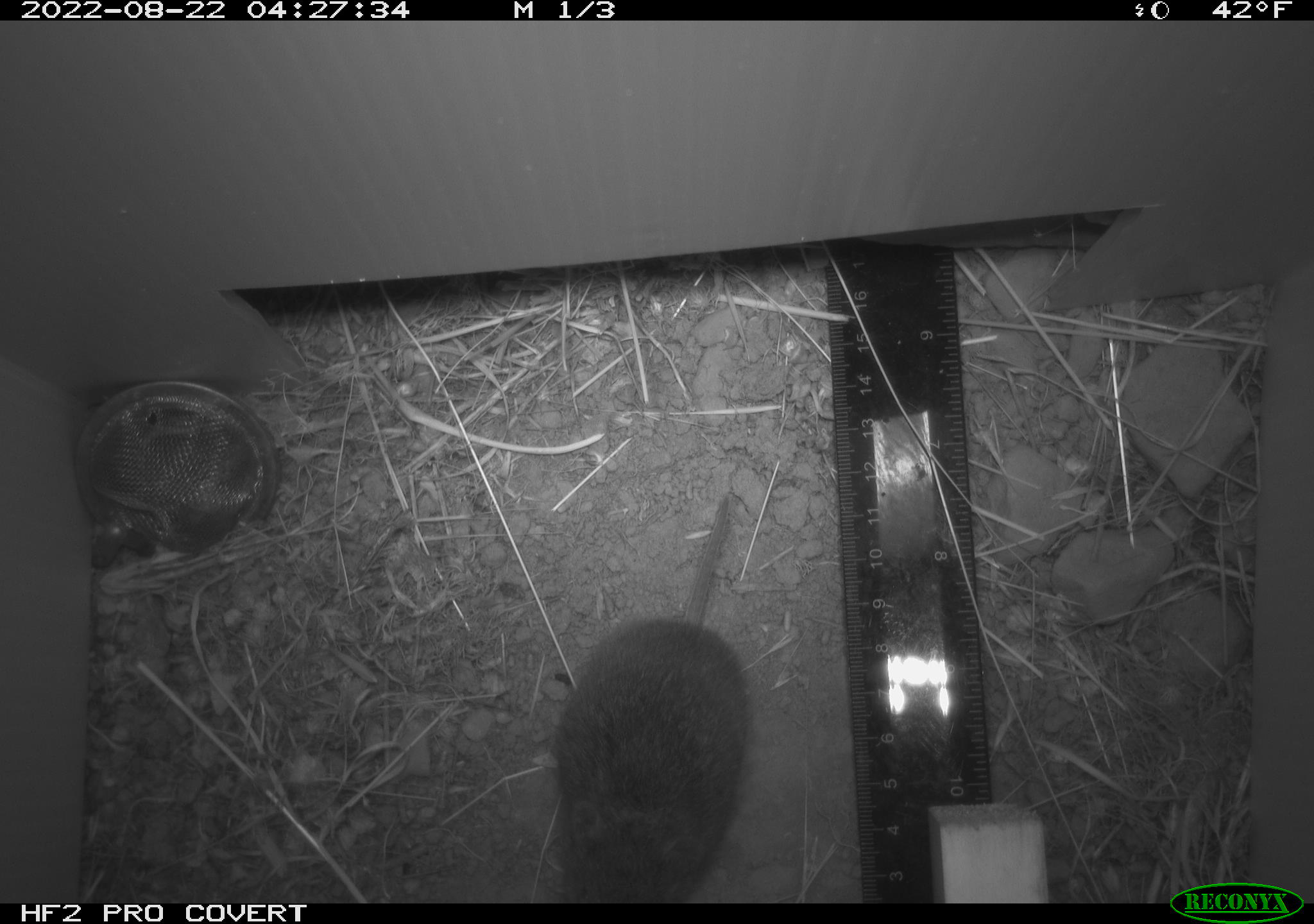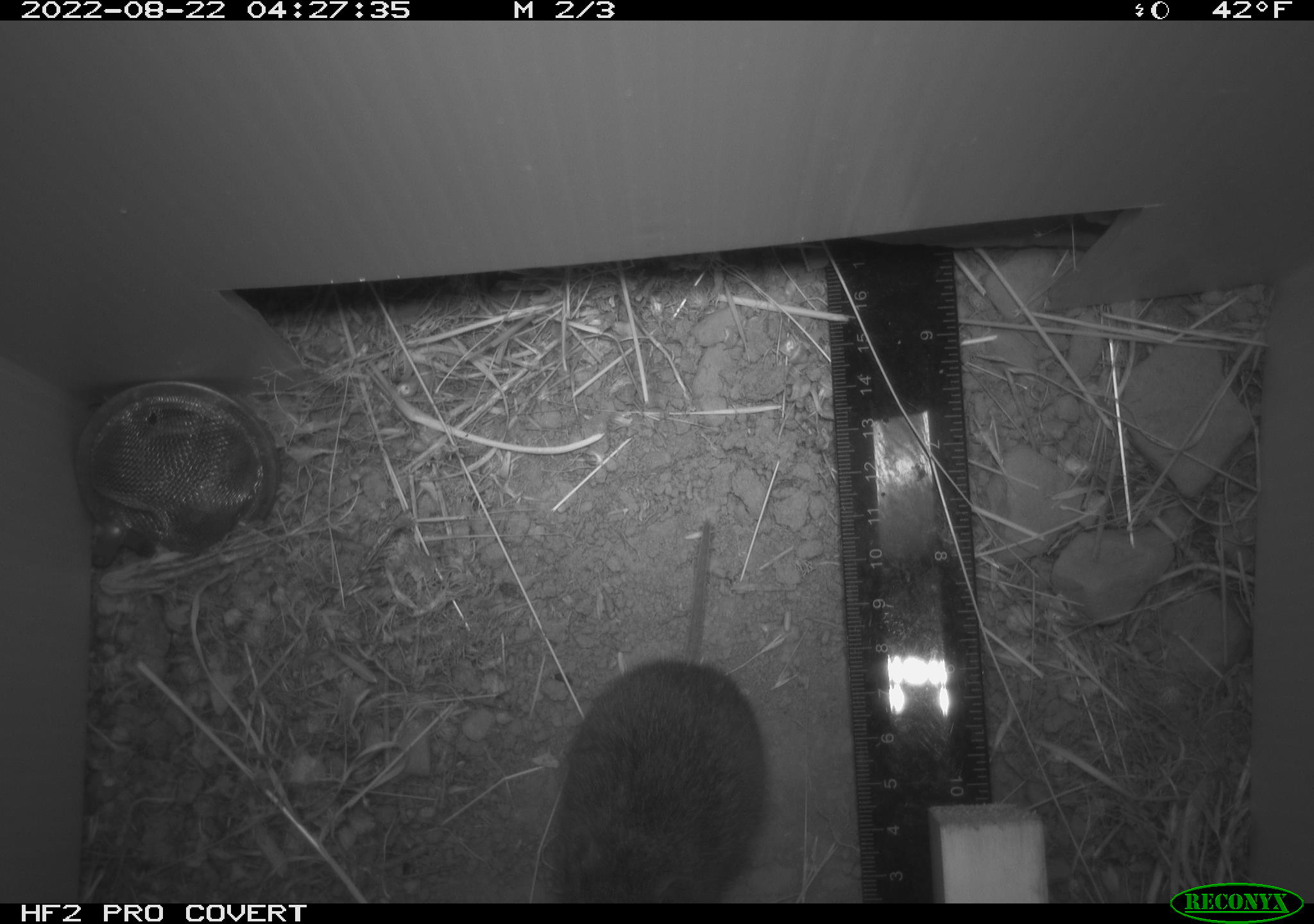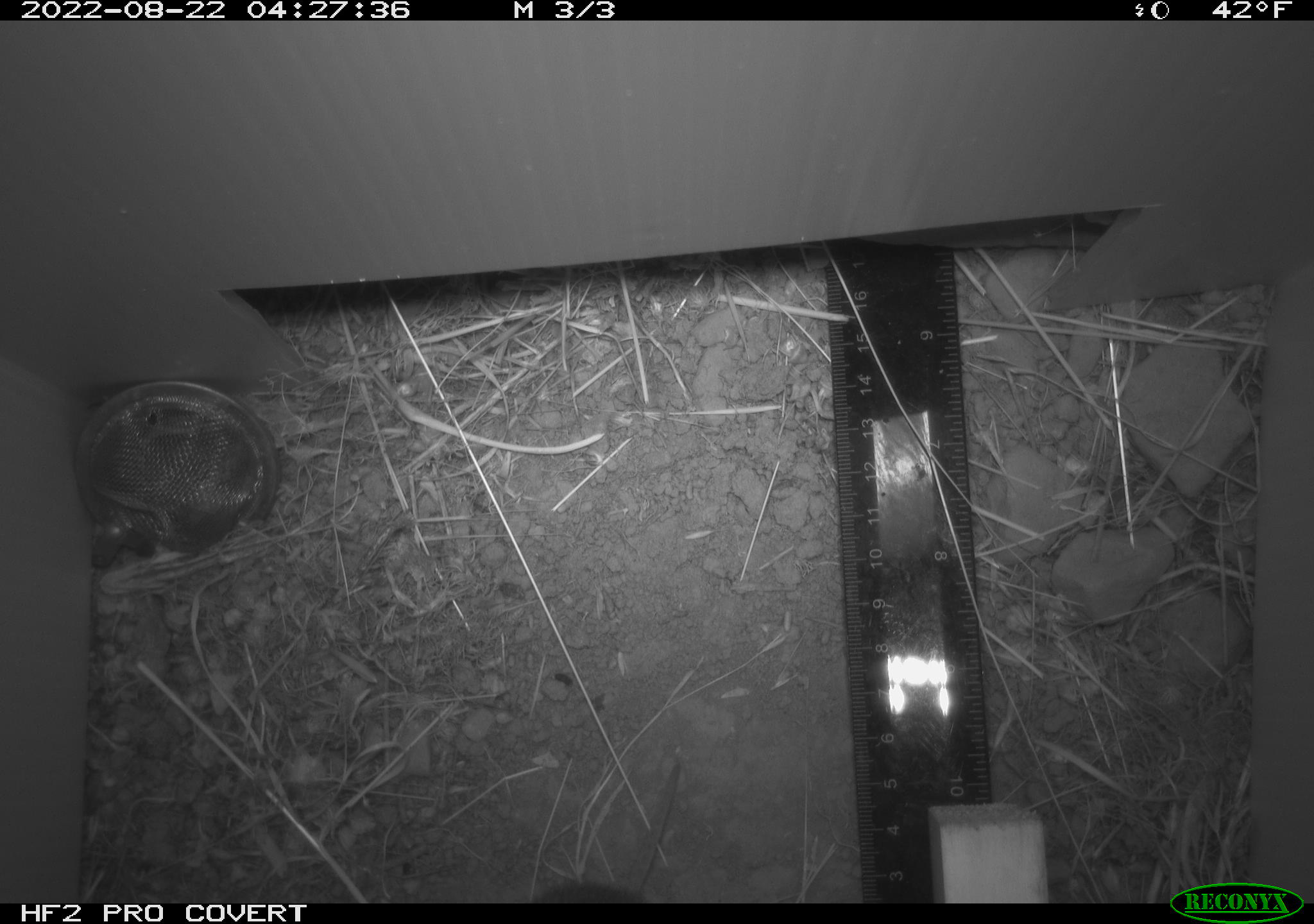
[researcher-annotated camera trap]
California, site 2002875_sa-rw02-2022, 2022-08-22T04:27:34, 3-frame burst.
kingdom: Animalia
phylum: Chordata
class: Mammalia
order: Rodentia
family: Cricetidae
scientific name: Arvicolinae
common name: voles, lemmings, and muskrats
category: arvicolinae subfamily